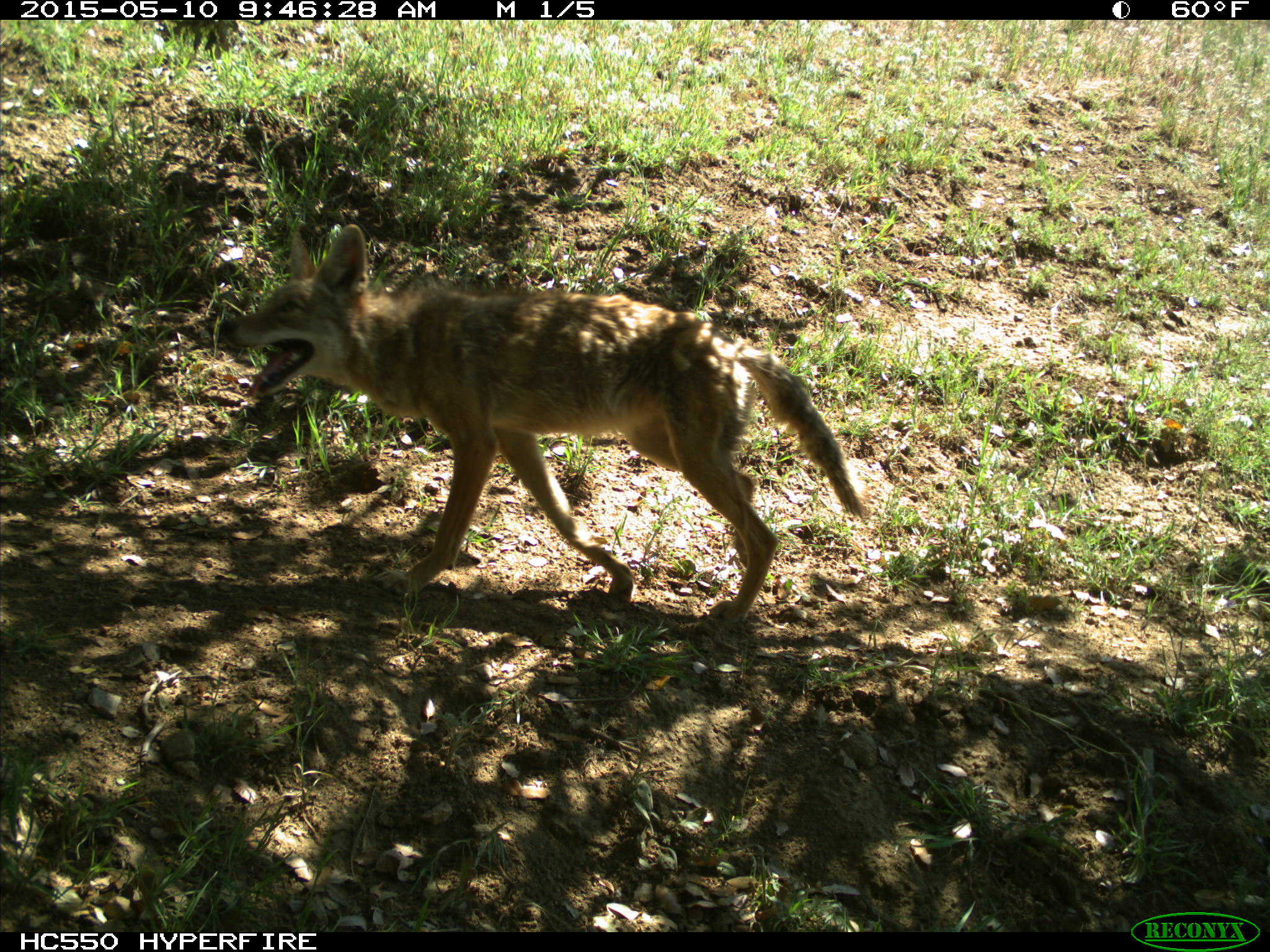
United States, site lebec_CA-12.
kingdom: Animalia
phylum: Chordata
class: Mammalia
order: Carnivora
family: Canidae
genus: Canis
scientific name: Canis latrans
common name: coyote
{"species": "Canis latrans (coyote)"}